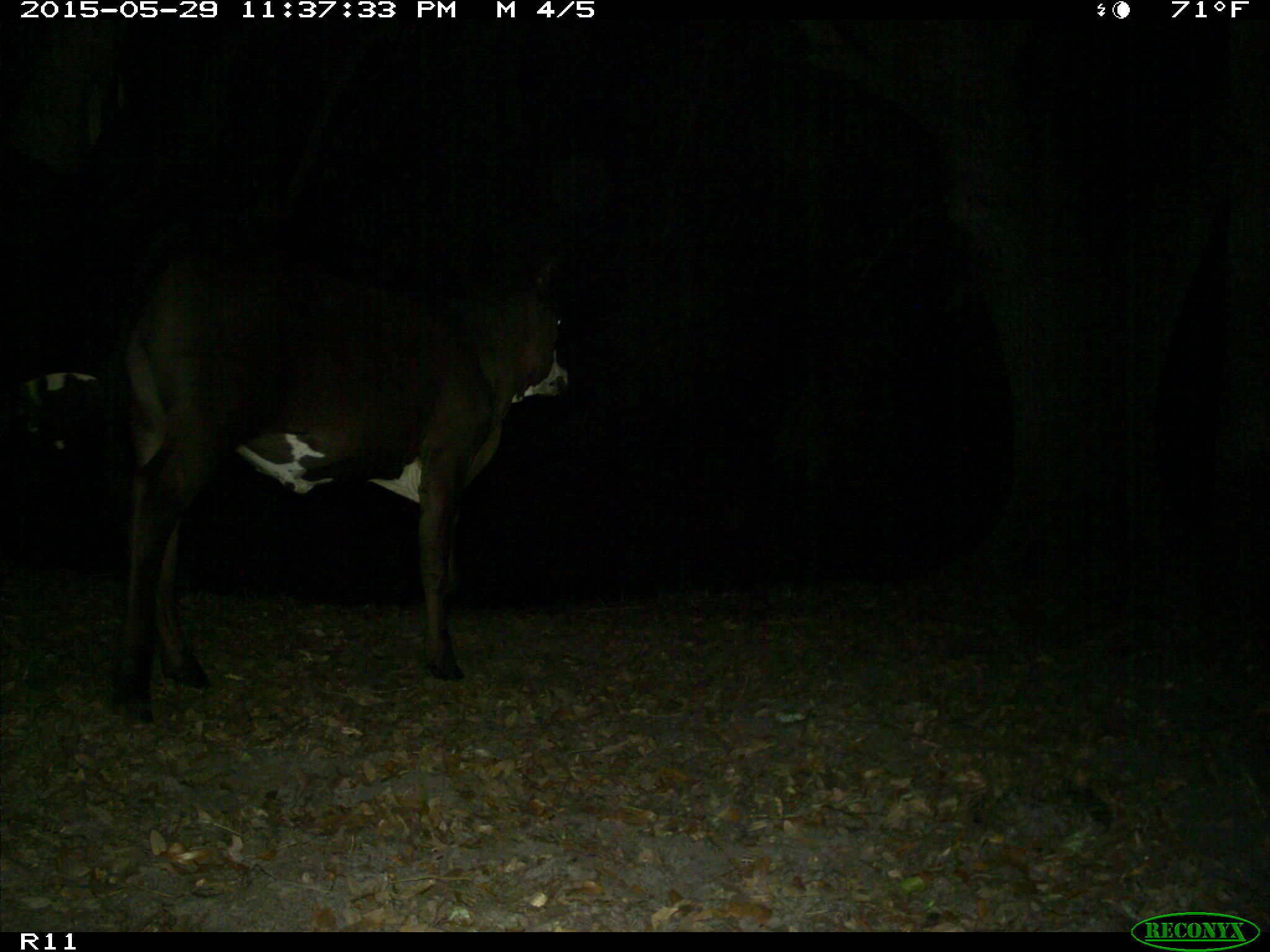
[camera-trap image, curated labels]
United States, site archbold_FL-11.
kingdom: Animalia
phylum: Chordata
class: Mammalia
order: Artiodactyla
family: Bovidae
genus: Bos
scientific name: Bos taurus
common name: domestic cow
Bos taurus (domestic cow).